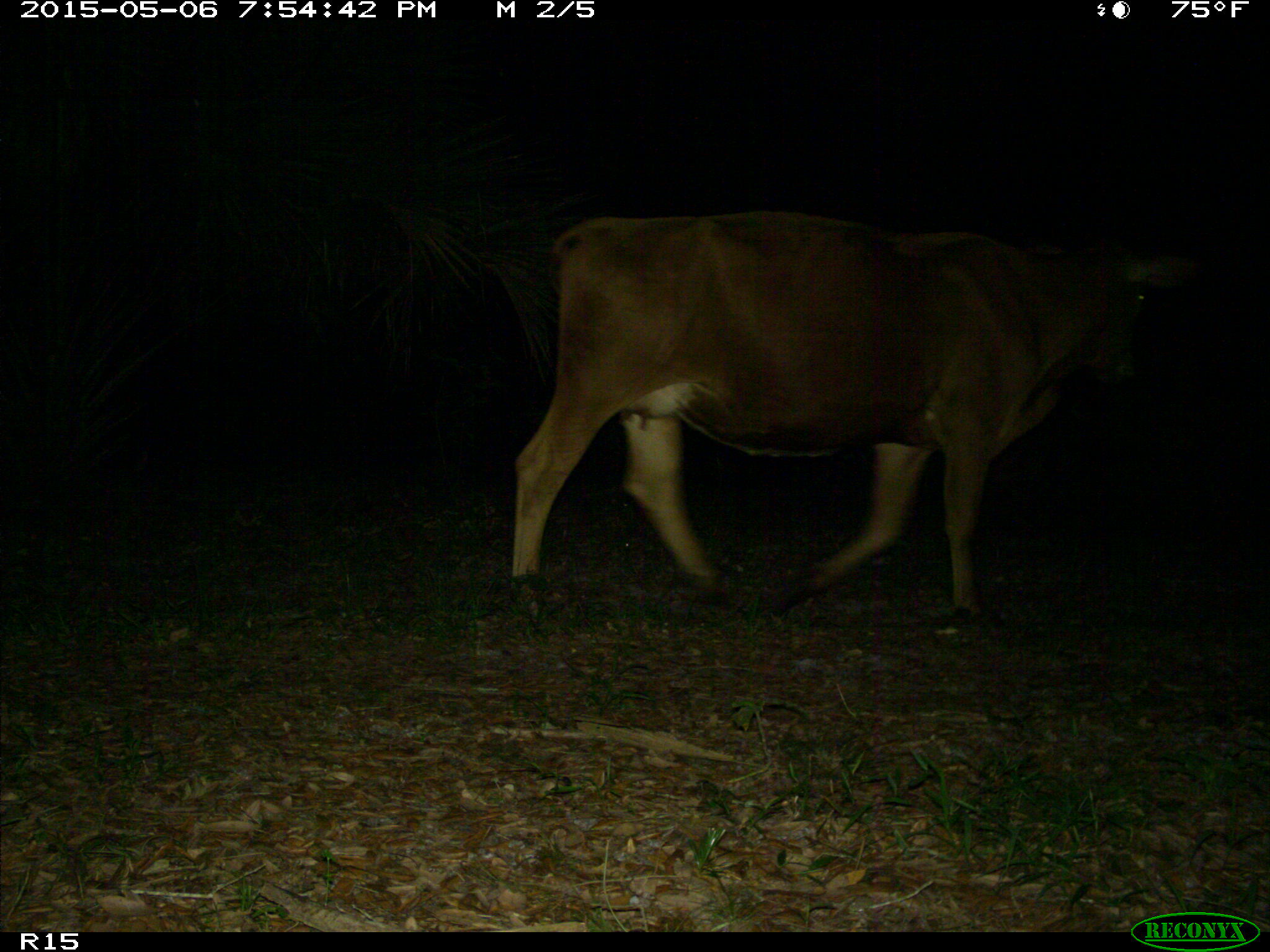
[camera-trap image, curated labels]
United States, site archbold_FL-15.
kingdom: Animalia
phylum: Chordata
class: Mammalia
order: Artiodactyla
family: Bovidae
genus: Bos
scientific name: Bos taurus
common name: domestic cow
Bos taurus (domestic cow).